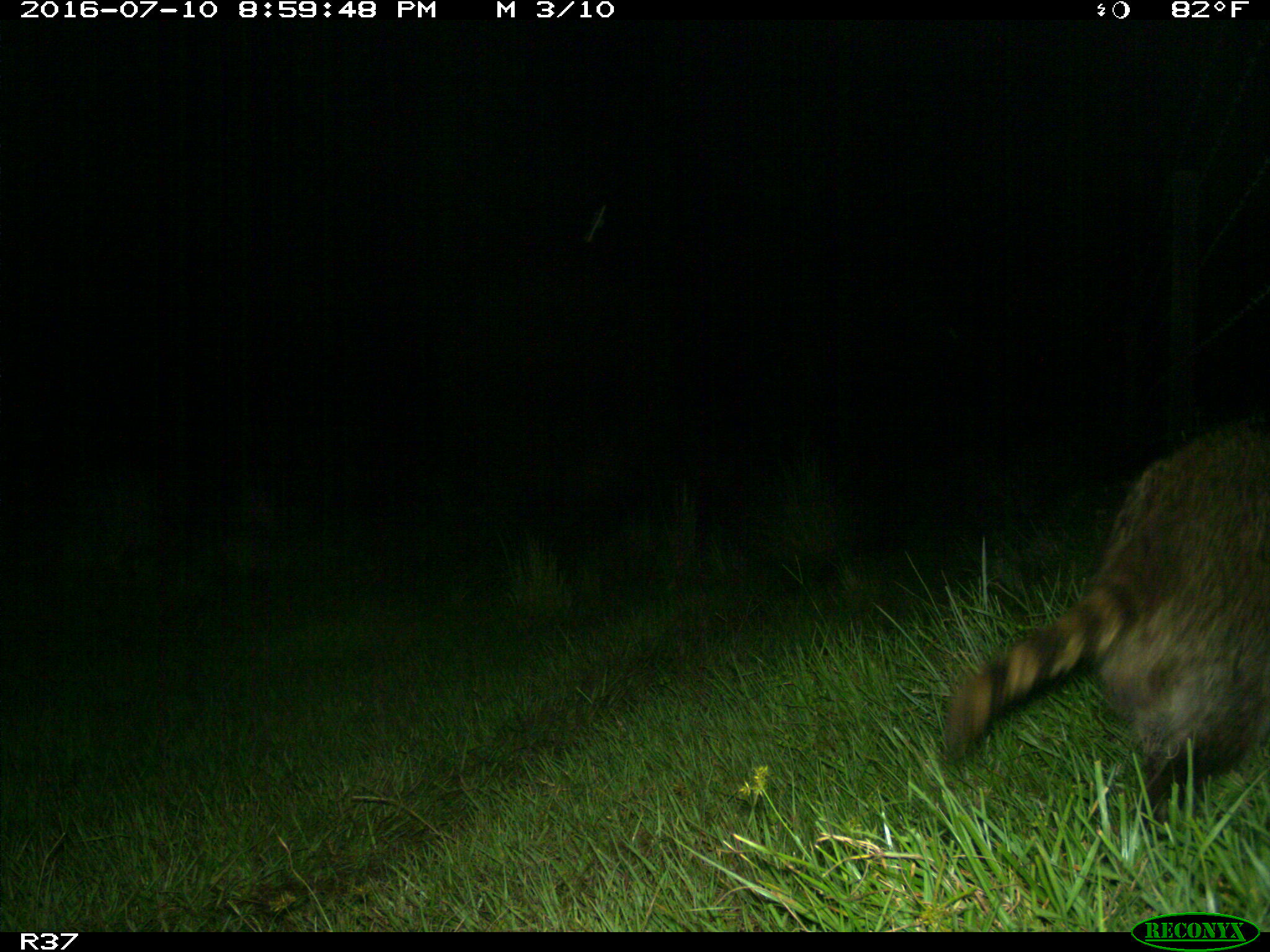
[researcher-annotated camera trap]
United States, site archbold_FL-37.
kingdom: Animalia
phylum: Chordata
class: Mammalia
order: Carnivora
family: Procyonidae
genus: Procyon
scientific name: Procyon lotor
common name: common raccoon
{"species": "Procyon lotor (common raccoon)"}